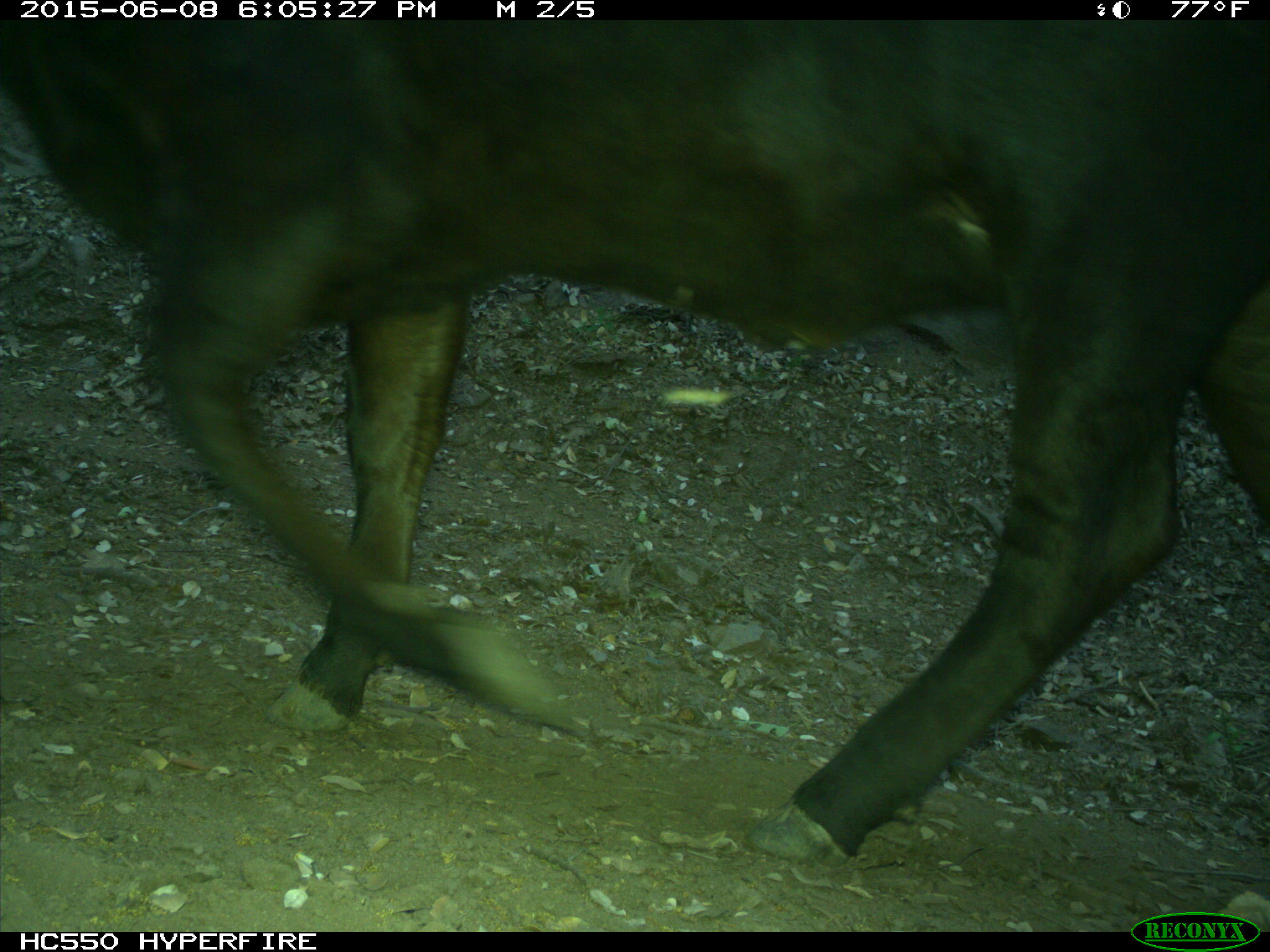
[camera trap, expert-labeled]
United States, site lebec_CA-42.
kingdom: Animalia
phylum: Chordata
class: Mammalia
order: Artiodactyla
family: Bovidae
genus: Bos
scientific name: Bos taurus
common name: domestic cow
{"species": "Bos taurus (domestic cow)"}